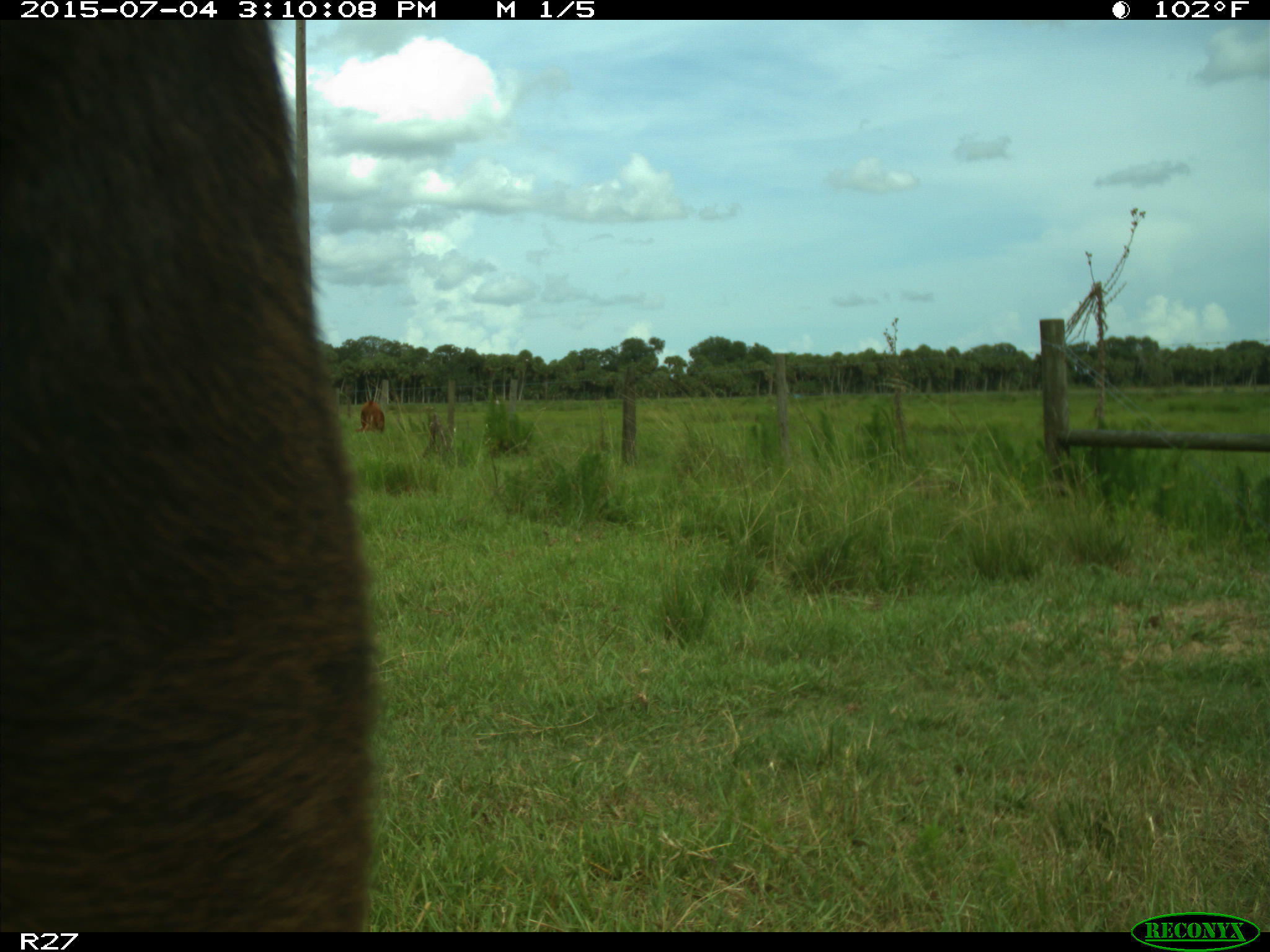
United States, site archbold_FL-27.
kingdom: Animalia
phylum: Chordata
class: Mammalia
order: Artiodactyla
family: Bovidae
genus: Bos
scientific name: Bos taurus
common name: domestic cow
Bos taurus (domestic cow).